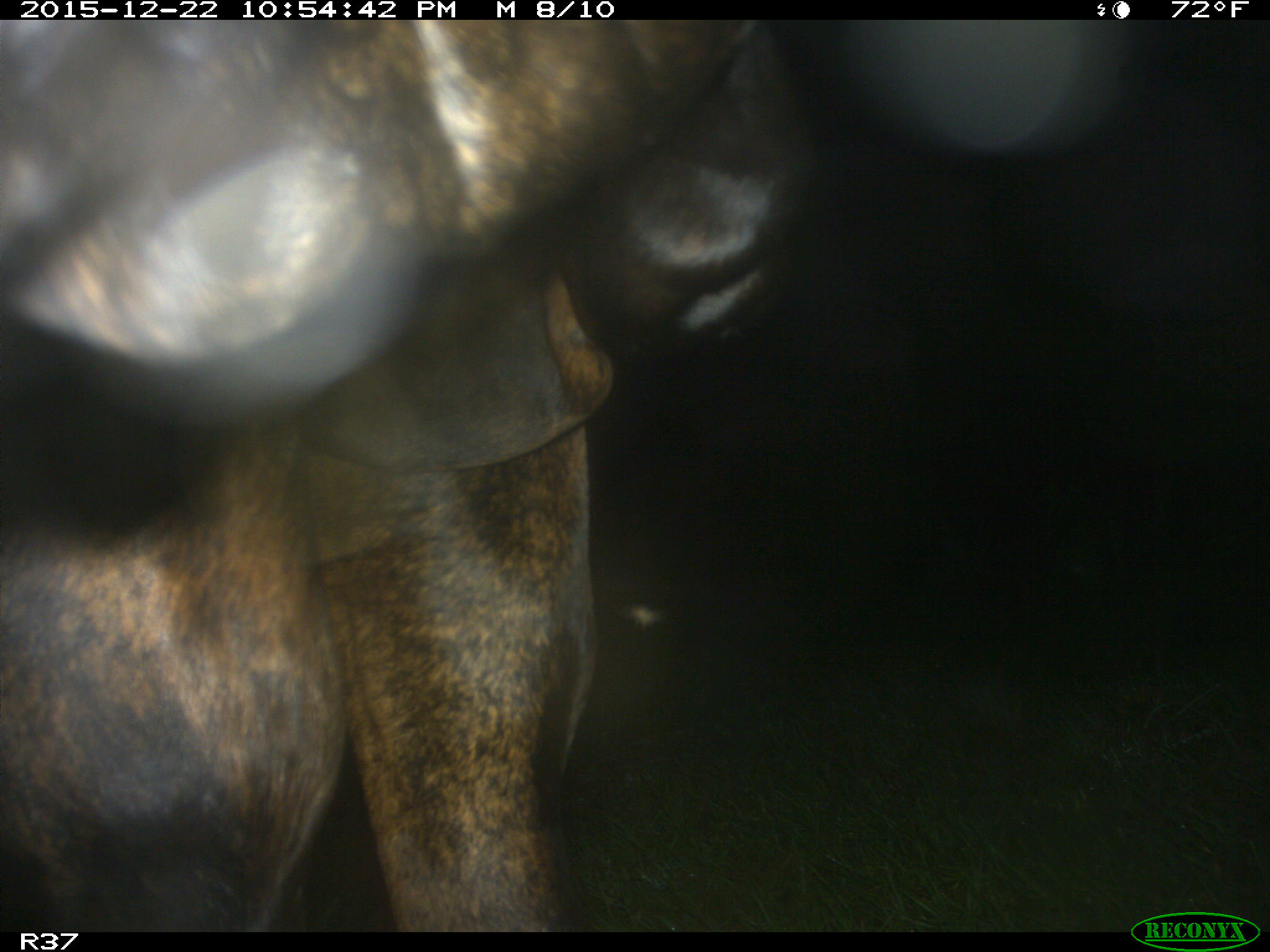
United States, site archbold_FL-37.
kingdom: Animalia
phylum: Chordata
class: Mammalia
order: Artiodactyla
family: Bovidae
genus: Bos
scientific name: Bos taurus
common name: domestic cow